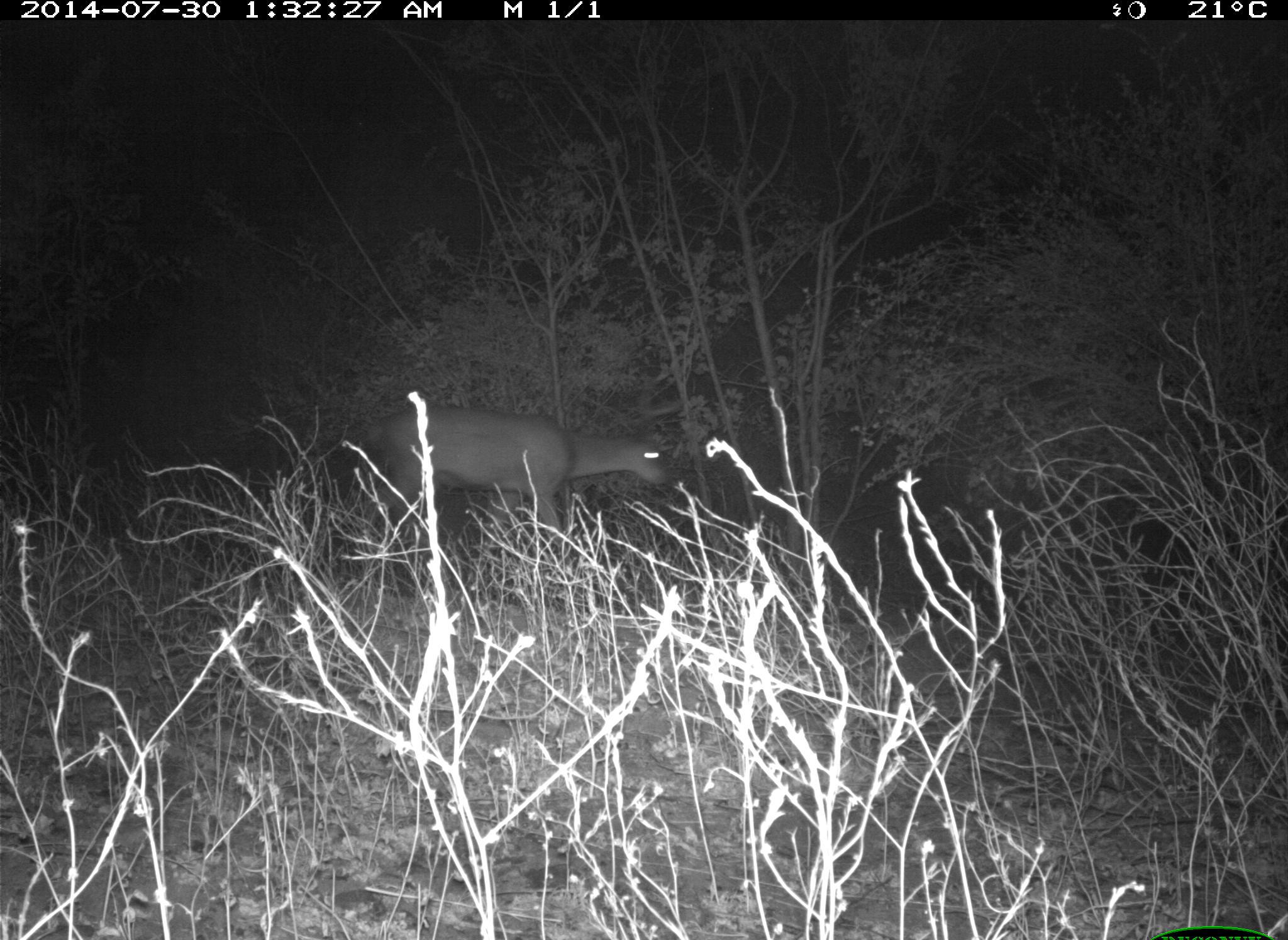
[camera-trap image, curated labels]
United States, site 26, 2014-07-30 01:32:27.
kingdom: Animalia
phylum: Chordata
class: Mammalia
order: Artiodactyla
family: Cervidae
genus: Odocoileus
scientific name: Odocoileus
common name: deer